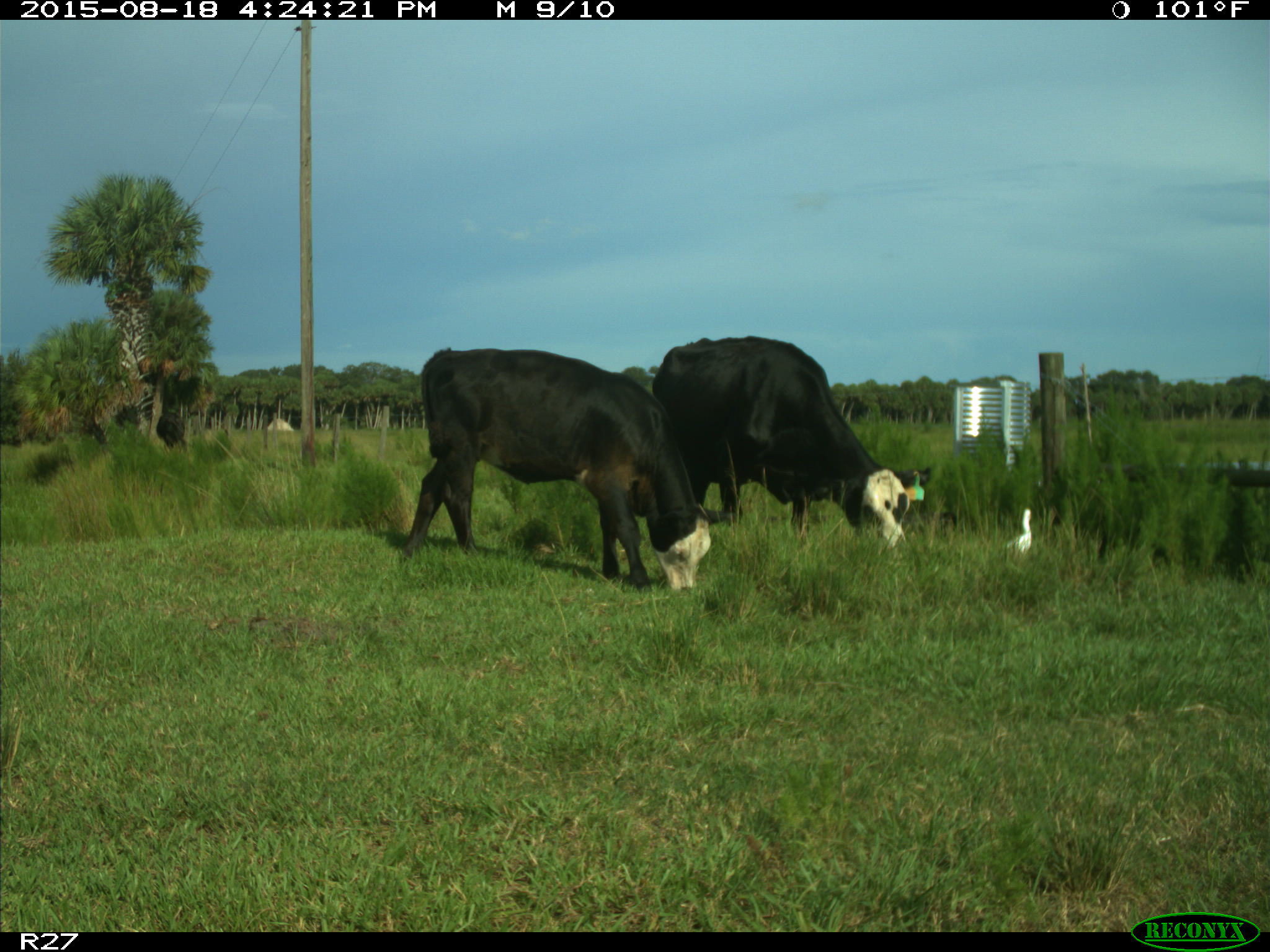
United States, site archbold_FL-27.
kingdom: Animalia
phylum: Chordata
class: Mammalia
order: Artiodactyla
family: Bovidae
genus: Bos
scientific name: Bos taurus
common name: domestic cow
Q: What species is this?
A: Bos taurus (domestic cow).